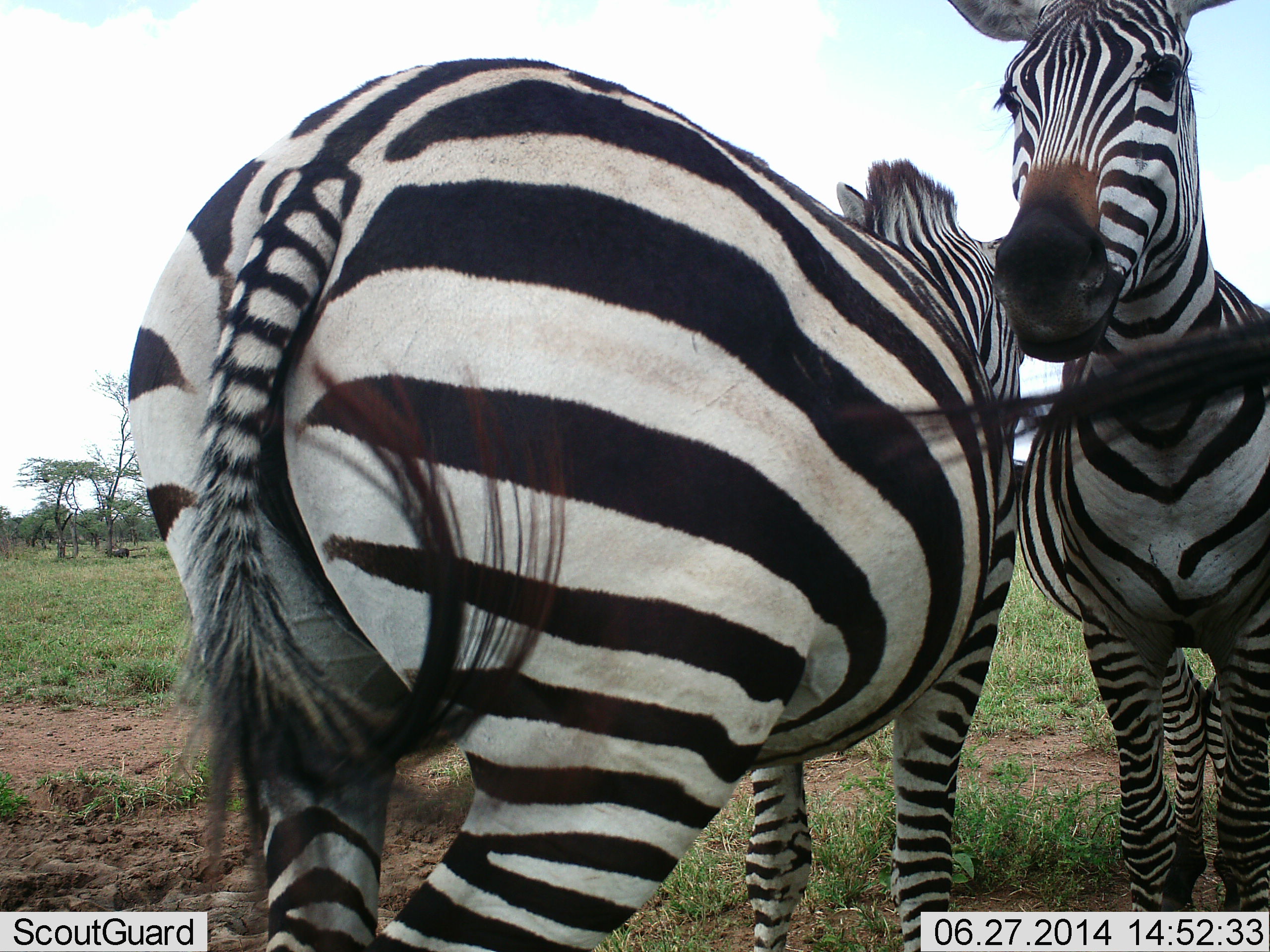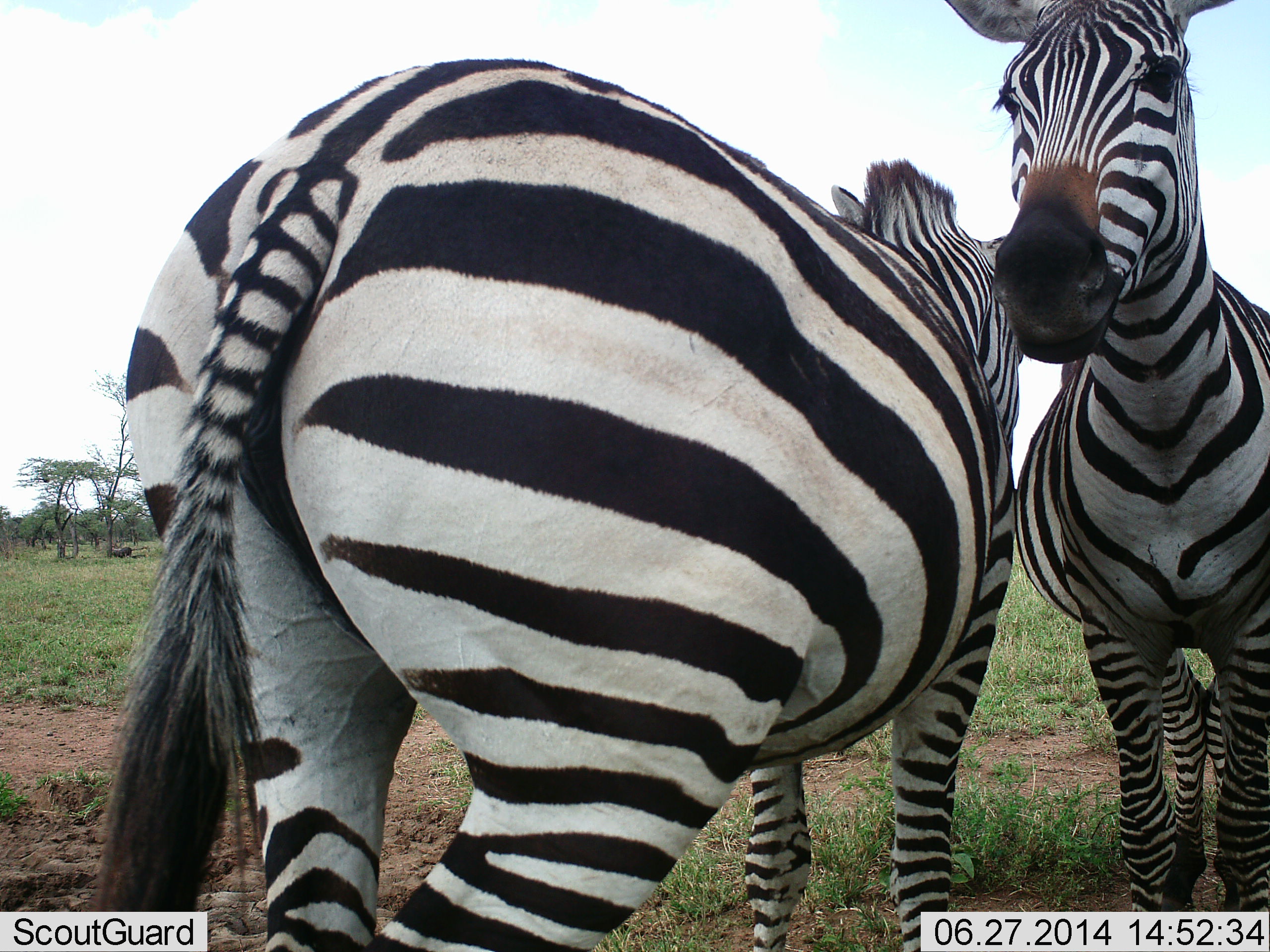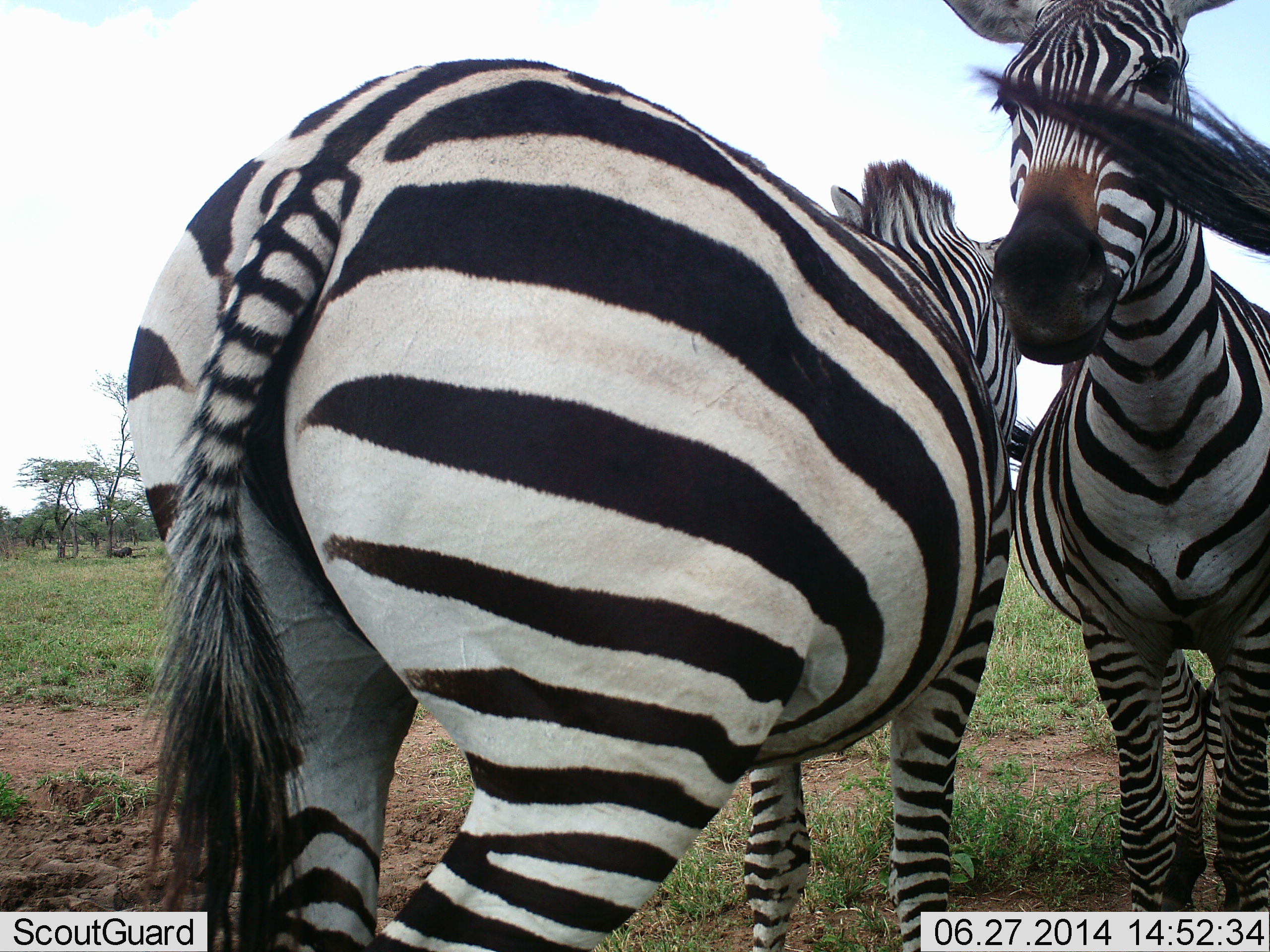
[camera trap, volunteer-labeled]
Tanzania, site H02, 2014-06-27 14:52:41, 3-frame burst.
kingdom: Animalia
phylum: Chordata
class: Mammalia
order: Perissodactyla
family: Equidae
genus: Equus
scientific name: Equus quagga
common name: plains zebra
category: zebra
Zebra (plains zebra) (Equus quagga), count 2. Behavior (volunteer vote fractions): standing 70%, resting 10%, moving 0%, interacting 50%. Young present (vote fraction): 0%. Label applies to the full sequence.